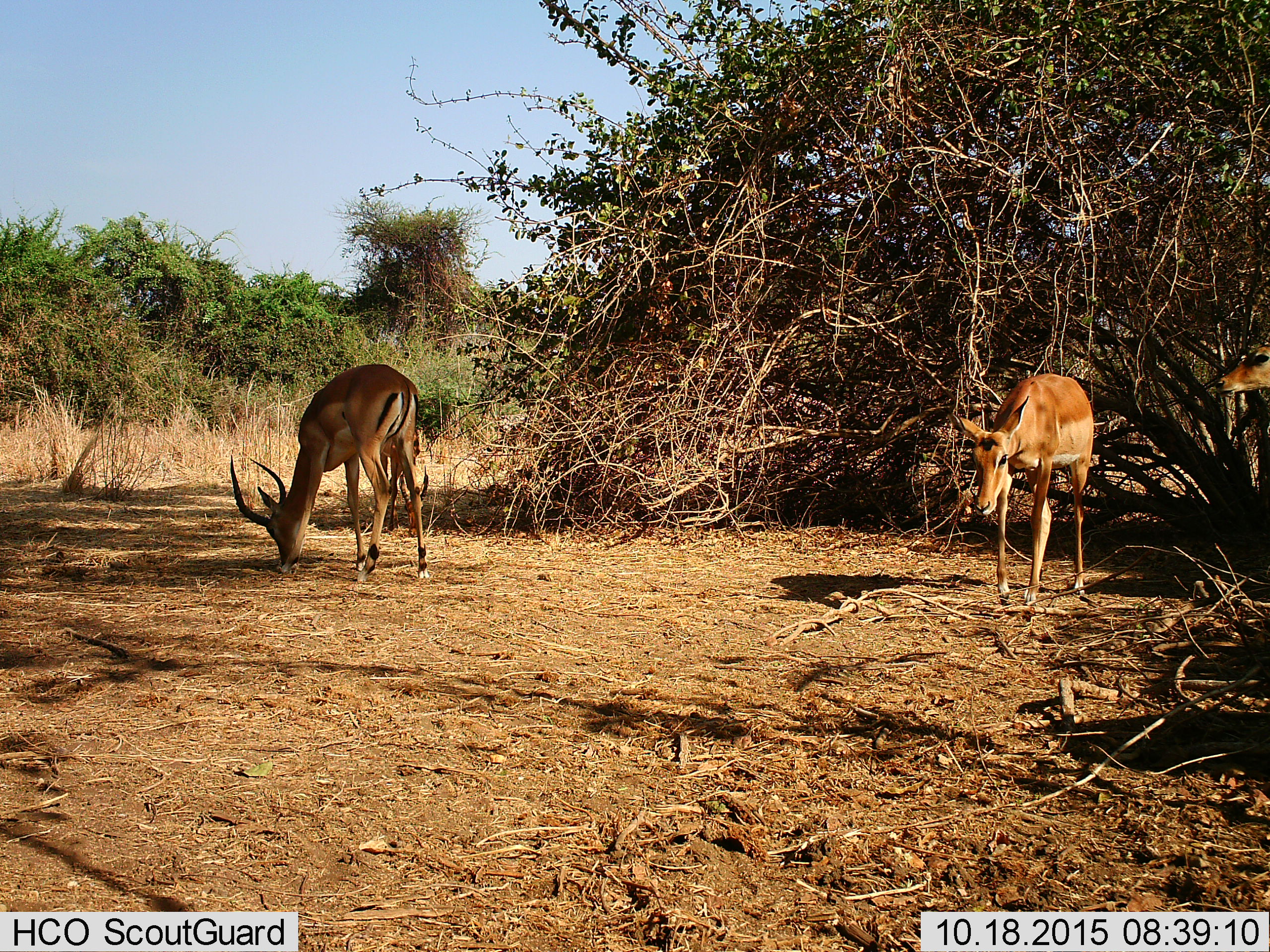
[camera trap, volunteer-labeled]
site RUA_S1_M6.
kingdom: Animalia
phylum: Chordata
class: Mammalia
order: Artiodactyla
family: Bovidae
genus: Aepyceros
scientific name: Aepyceros melampus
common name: impala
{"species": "impala (Aepyceros melampus)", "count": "3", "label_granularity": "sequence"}